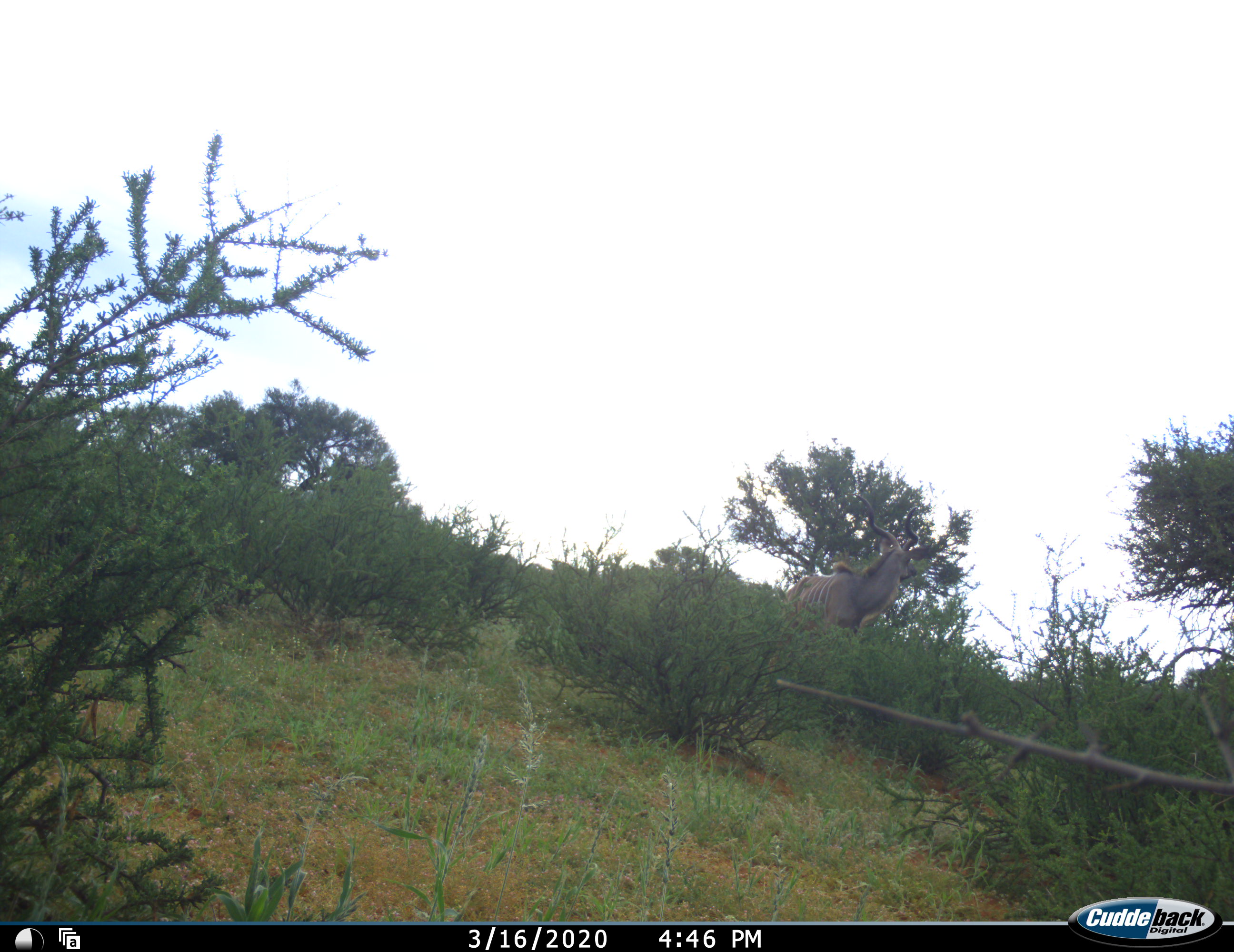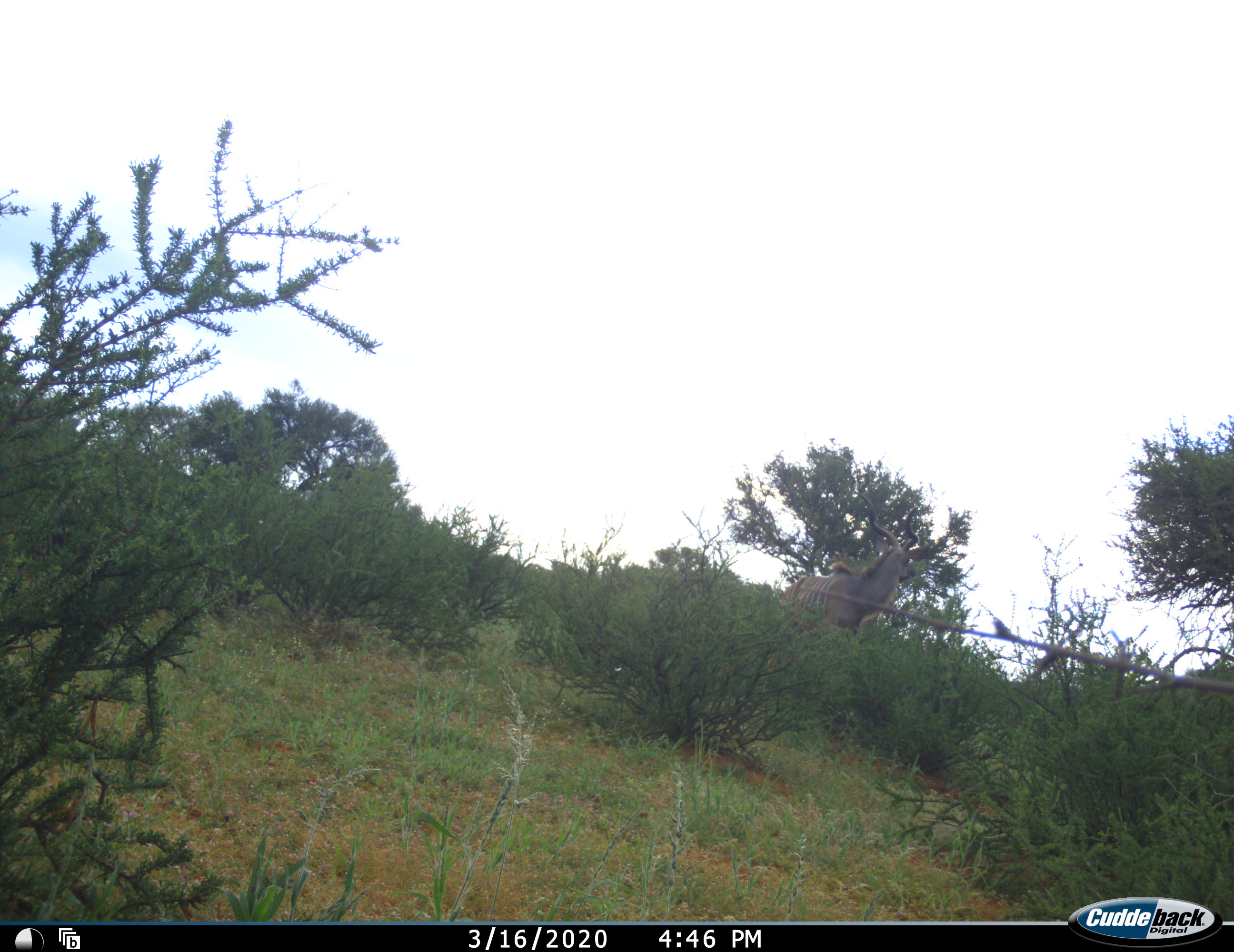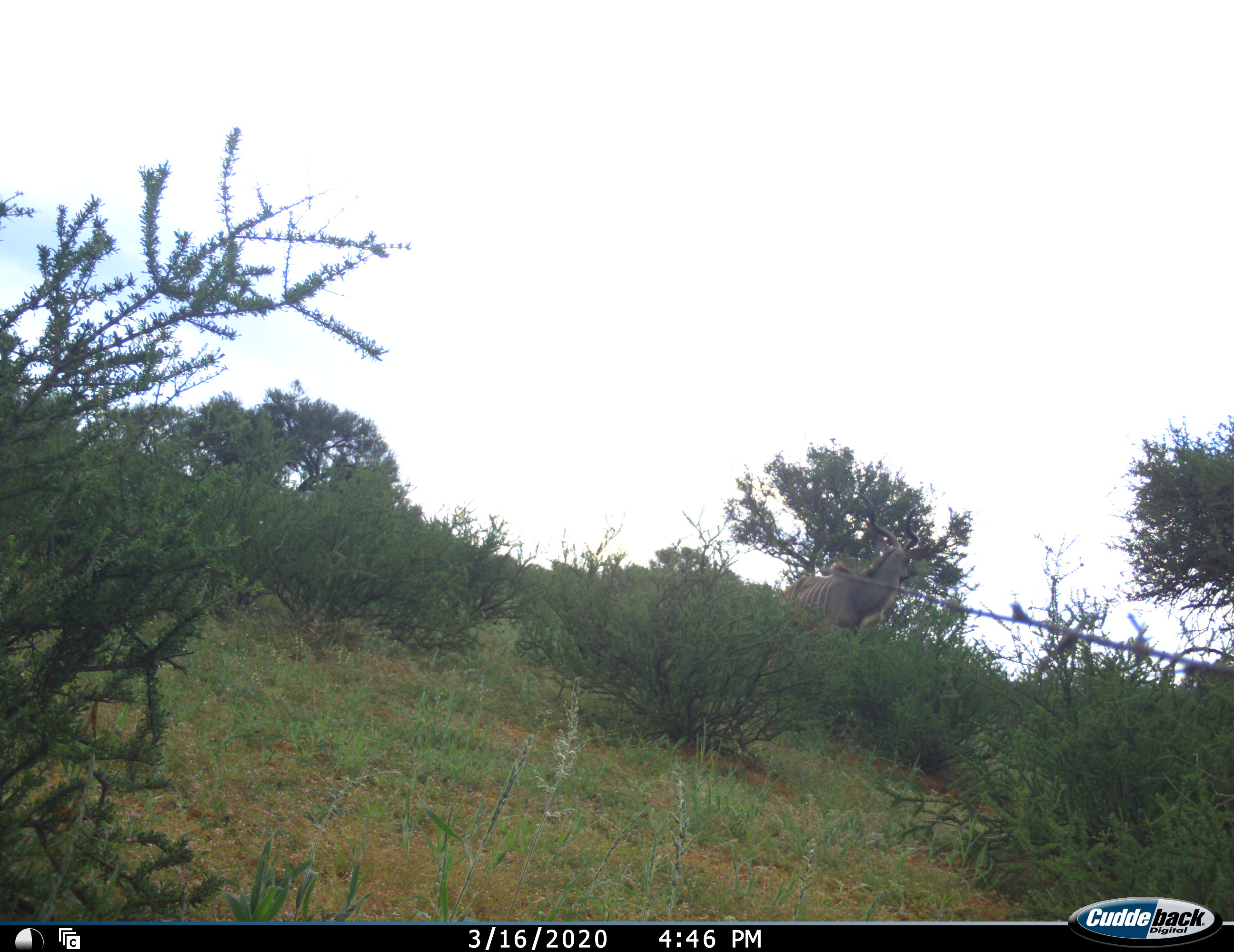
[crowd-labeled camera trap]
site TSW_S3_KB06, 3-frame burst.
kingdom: Animalia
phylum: Chordata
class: Mammalia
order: Artiodactyla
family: Bovidae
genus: Tragelaphus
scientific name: Tragelaphus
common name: kudu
Kudu (Tragelaphus), count 1. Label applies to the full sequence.